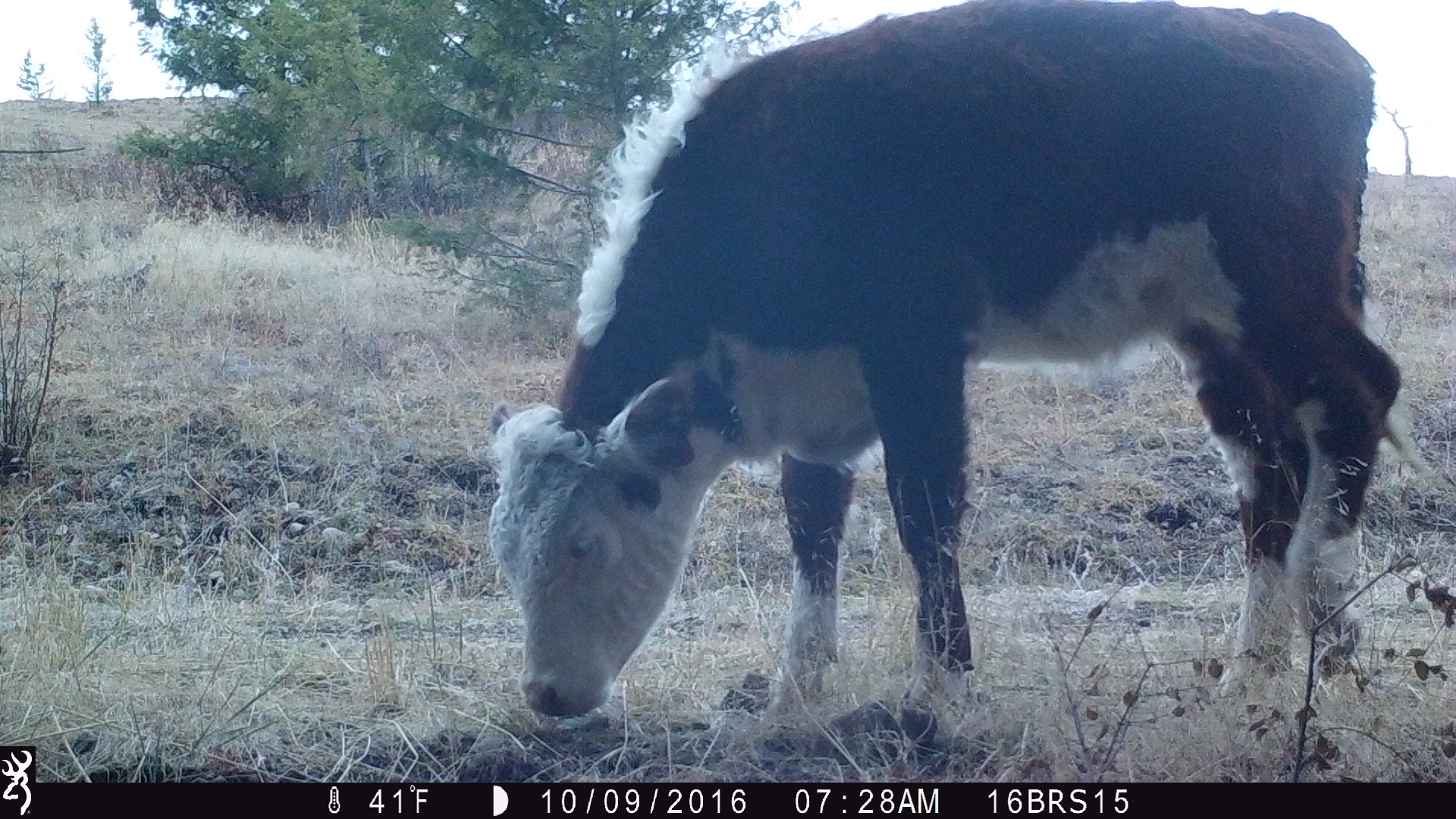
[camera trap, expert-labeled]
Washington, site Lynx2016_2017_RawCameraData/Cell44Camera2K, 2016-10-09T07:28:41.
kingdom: Animalia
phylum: Chordata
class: Mammalia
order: Artiodactyla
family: Bovidae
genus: Bos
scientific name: Bos taurus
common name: domestic cattle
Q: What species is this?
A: Domestic cattle (Bos taurus).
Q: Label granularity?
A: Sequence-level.